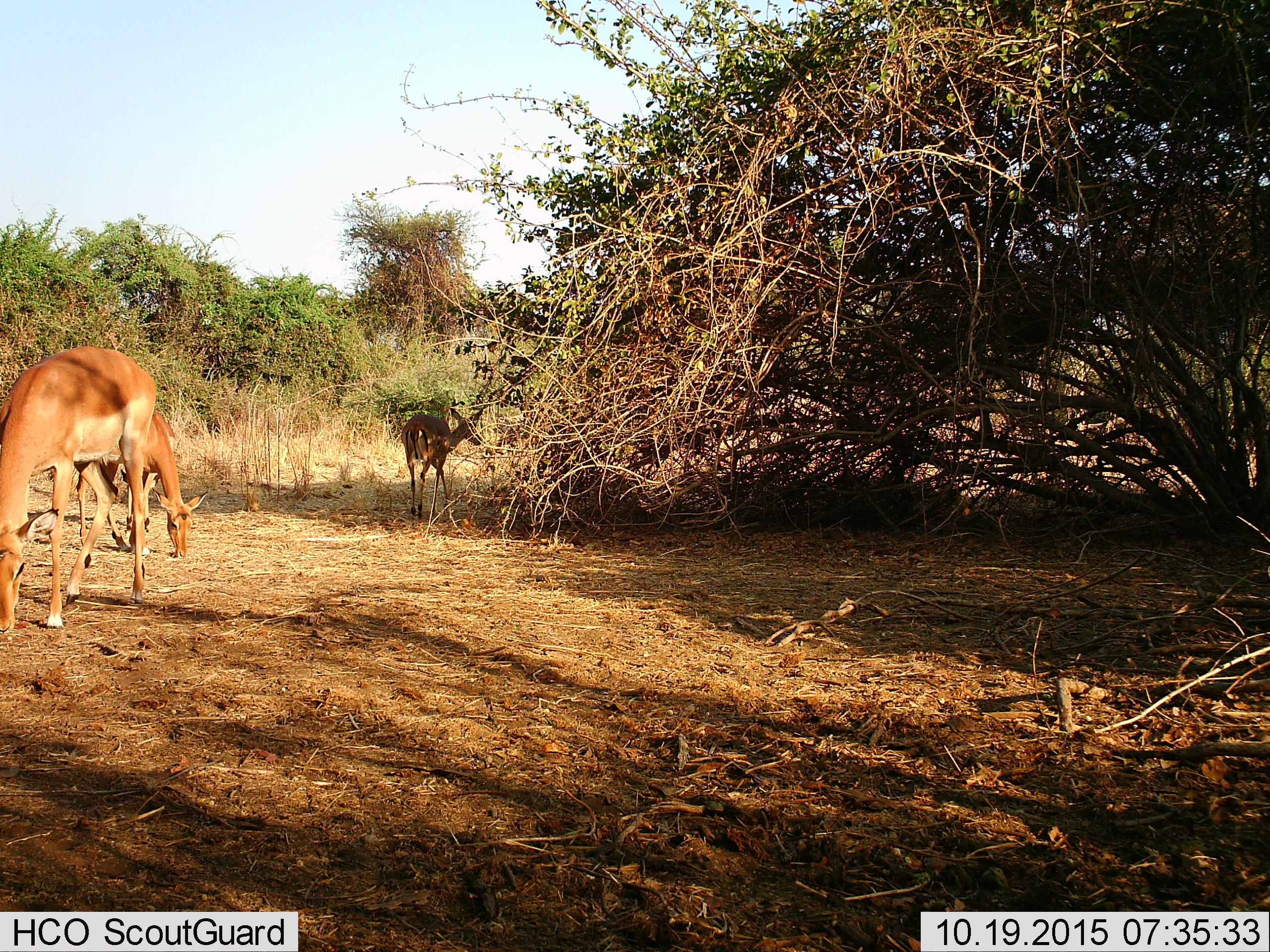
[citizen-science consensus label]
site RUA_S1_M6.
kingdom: Animalia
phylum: Chordata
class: Mammalia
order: Artiodactyla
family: Bovidae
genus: Aepyceros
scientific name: Aepyceros melampus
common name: impala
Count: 3.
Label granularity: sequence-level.